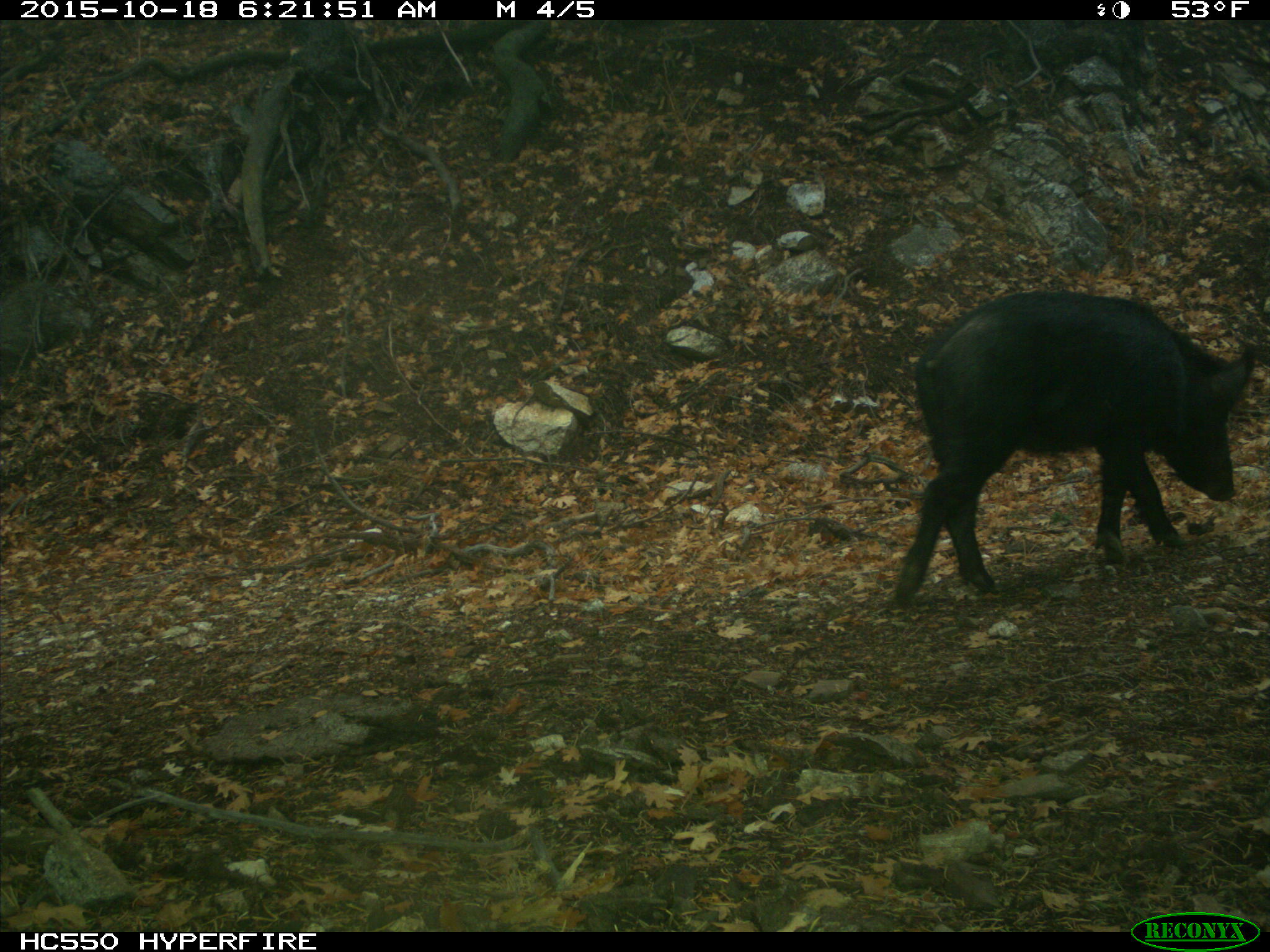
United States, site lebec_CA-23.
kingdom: Animalia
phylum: Chordata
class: Mammalia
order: Artiodactyla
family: Suidae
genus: Sus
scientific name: Sus scrofa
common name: wild boar